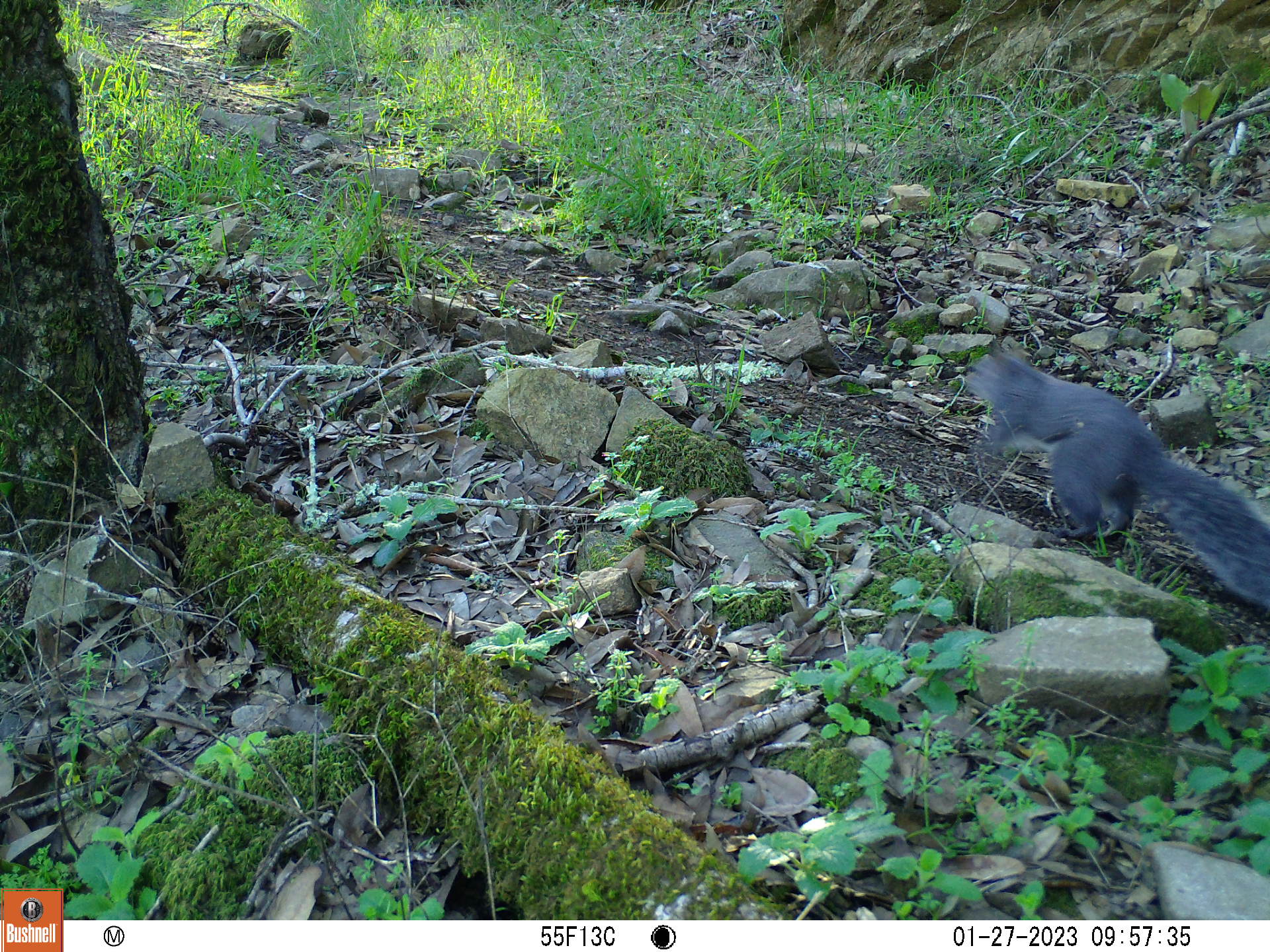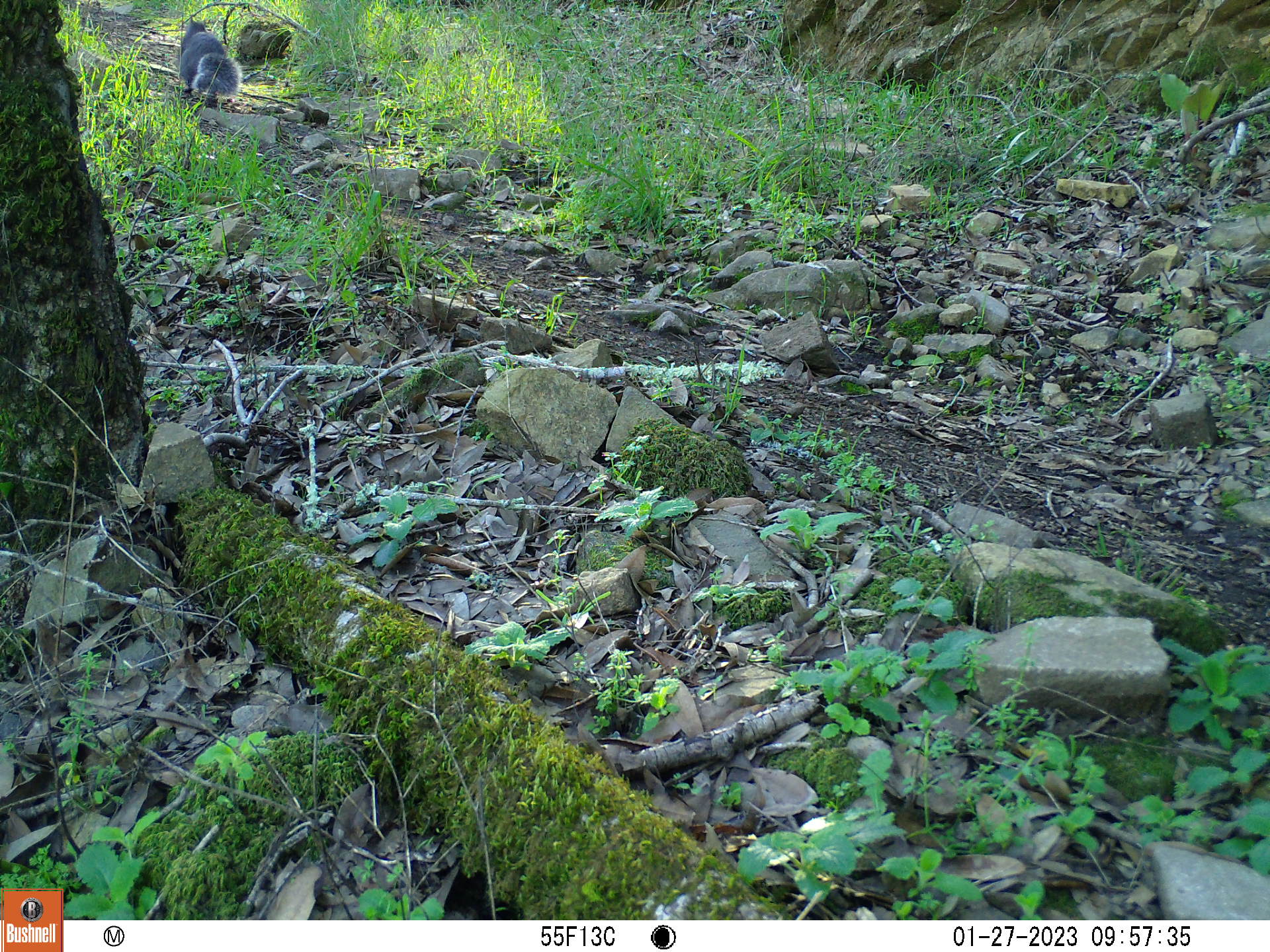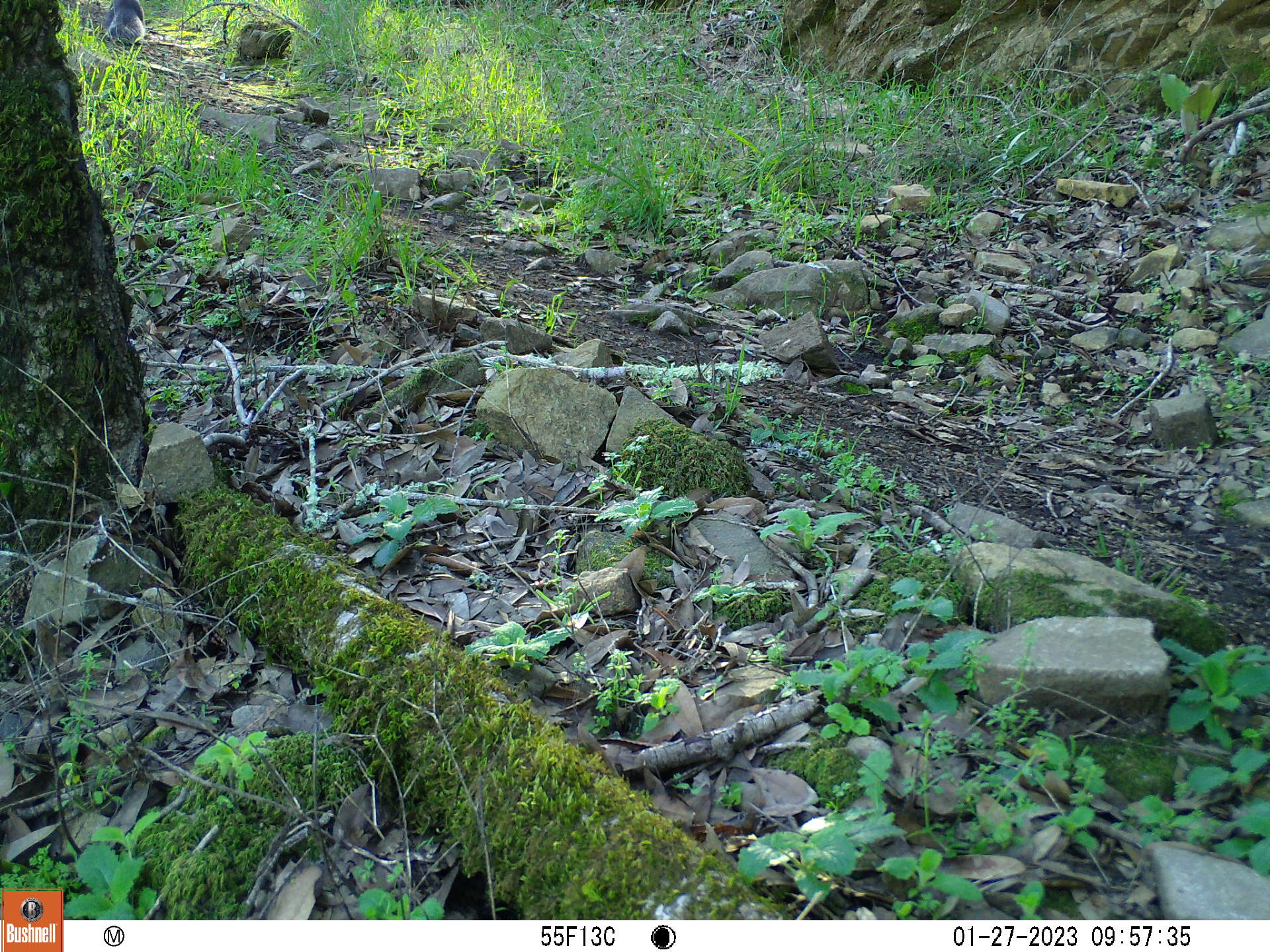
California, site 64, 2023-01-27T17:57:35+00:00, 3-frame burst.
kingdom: Animalia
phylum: Chordata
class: Mammalia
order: Rodentia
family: Sciuridae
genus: Sciurus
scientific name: Sciurus griseus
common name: western gray squirrel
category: western grey squirrel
Western grey squirrel (western gray squirrel) (Sciurus griseus).